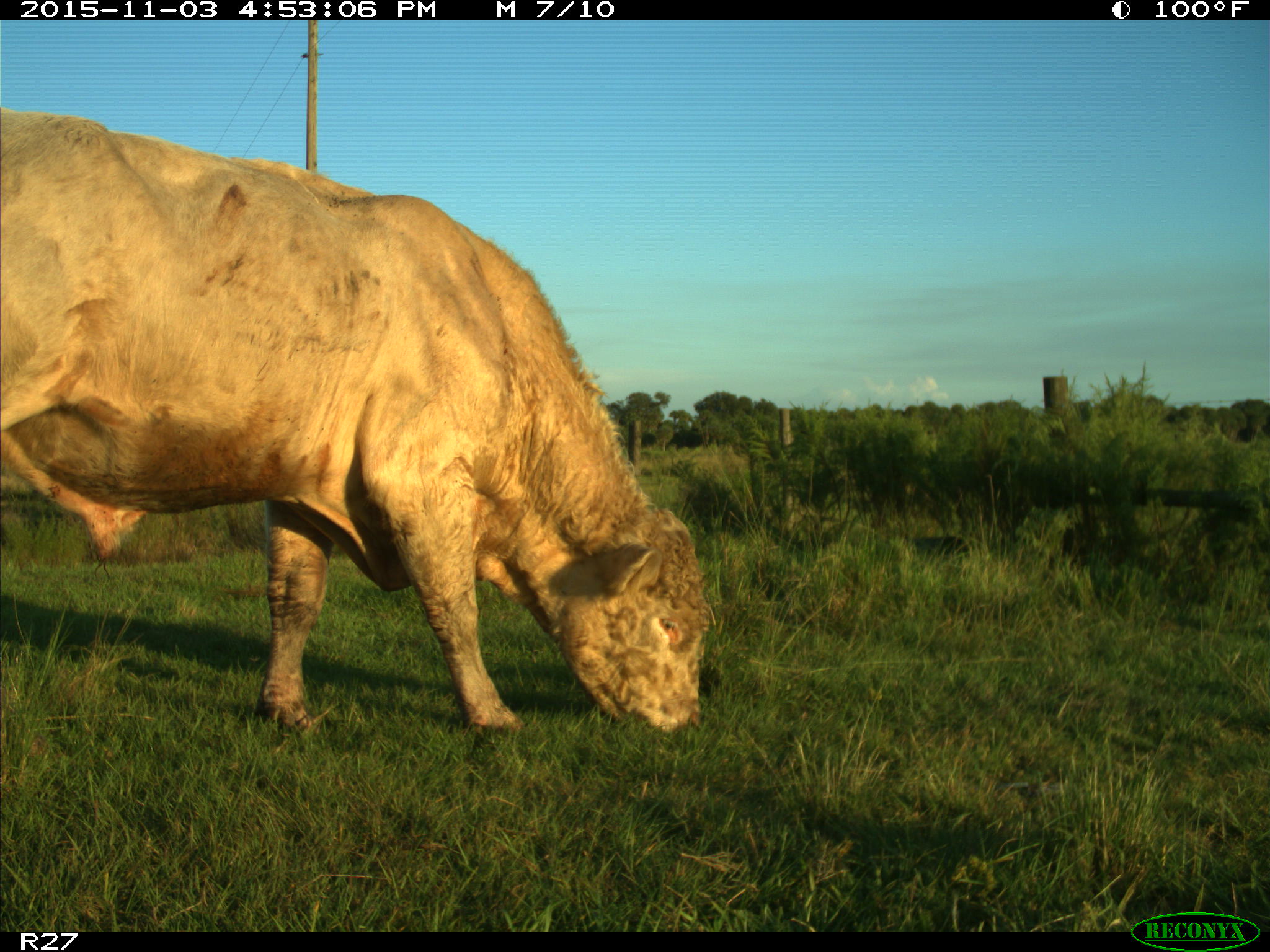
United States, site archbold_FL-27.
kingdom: Animalia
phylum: Chordata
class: Mammalia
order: Artiodactyla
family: Bovidae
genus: Bos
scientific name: Bos taurus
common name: domestic cow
Bos taurus (domestic cow).